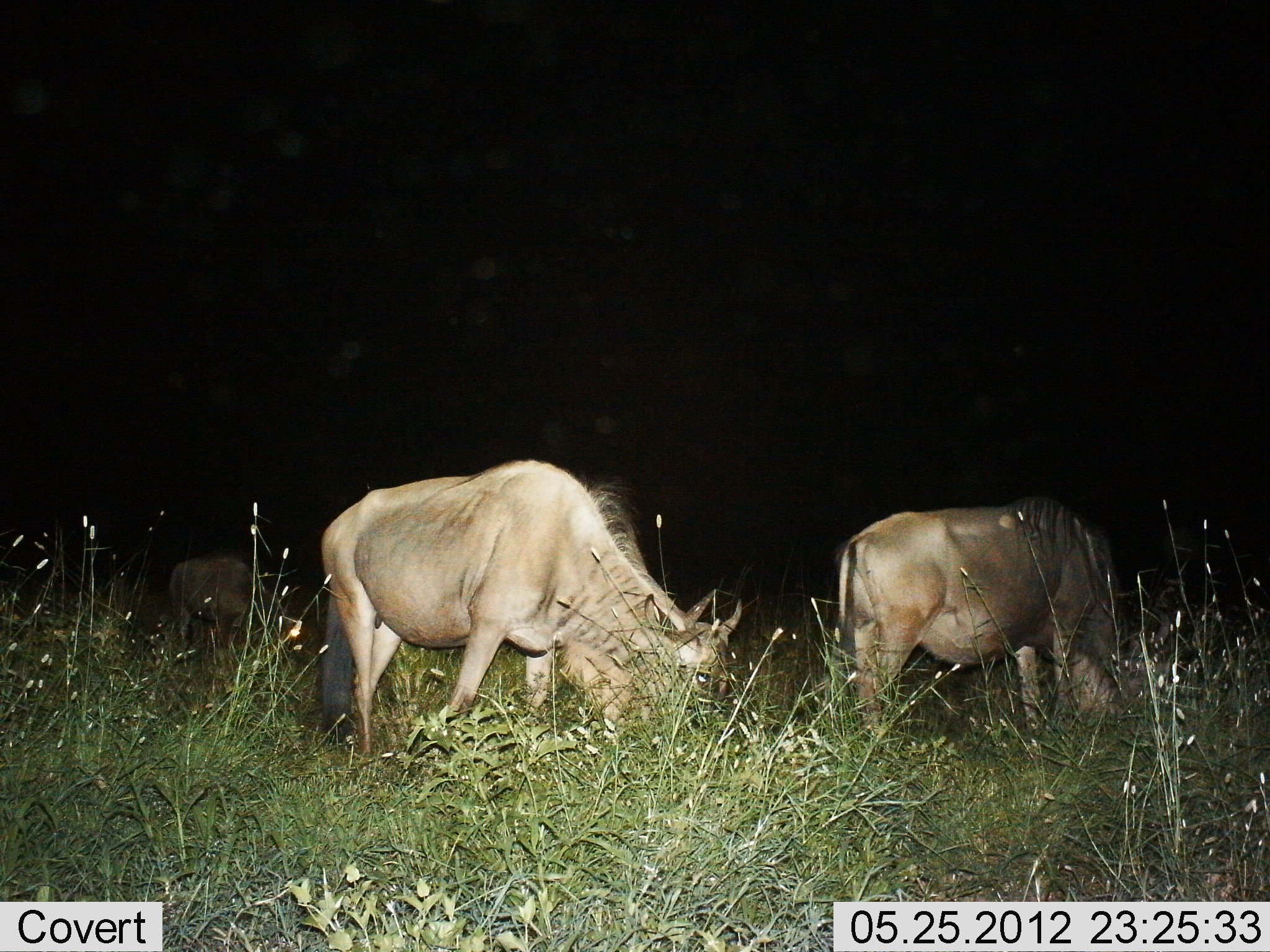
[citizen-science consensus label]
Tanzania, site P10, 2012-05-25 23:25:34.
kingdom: Animalia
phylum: Chordata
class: Mammalia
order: Artiodactyla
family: Bovidae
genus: Connochaetes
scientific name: Connochaetes taurinus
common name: blue wildebeest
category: wildebeest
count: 3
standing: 40%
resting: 0%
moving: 10%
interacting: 0%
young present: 0%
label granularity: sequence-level